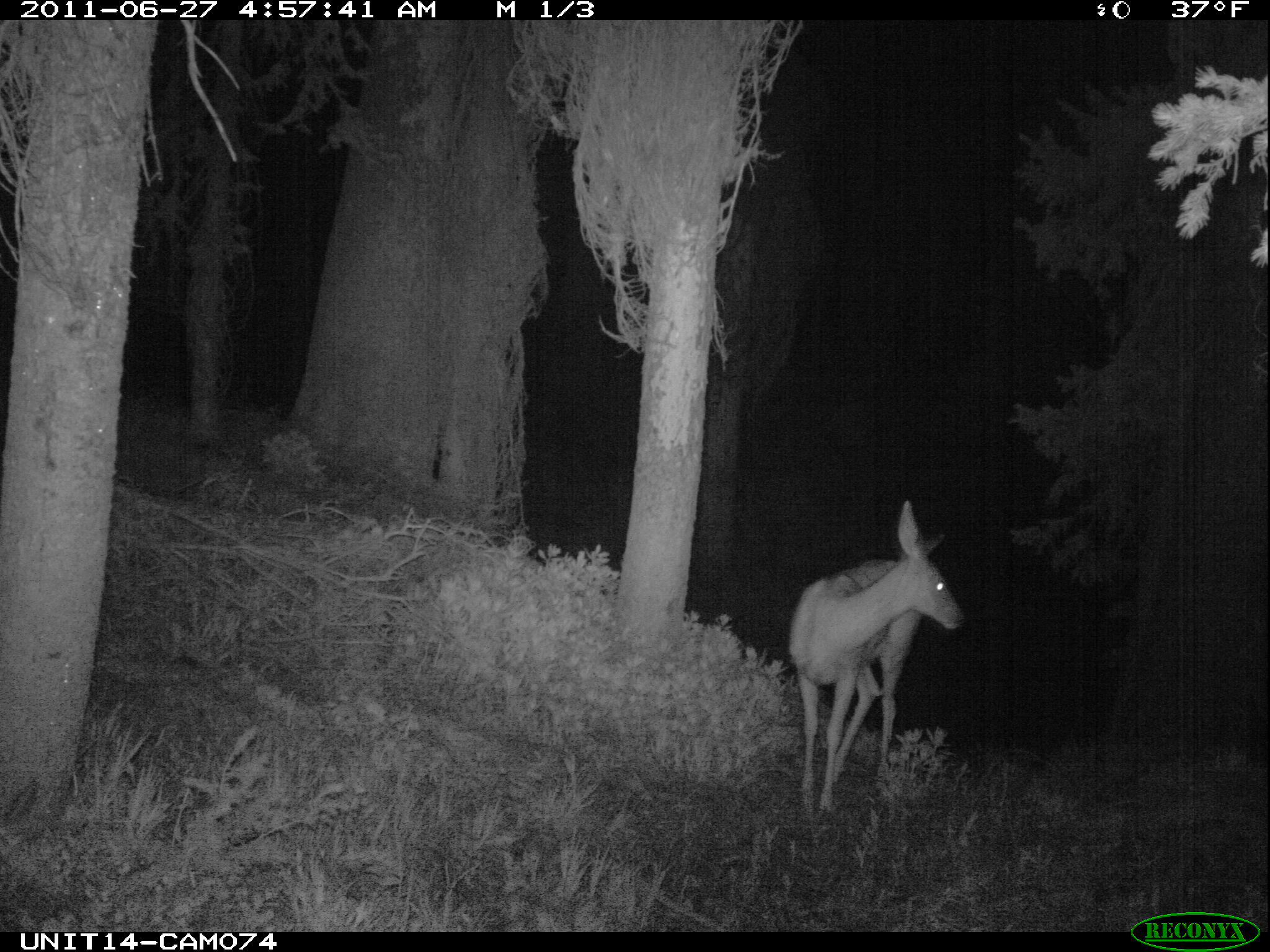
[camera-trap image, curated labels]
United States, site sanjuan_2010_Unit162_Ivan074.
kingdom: Animalia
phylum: Chordata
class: Mammalia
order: Artiodactyla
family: Cervidae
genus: Odocoileus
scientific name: Odocoileus hemionus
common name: mule deer